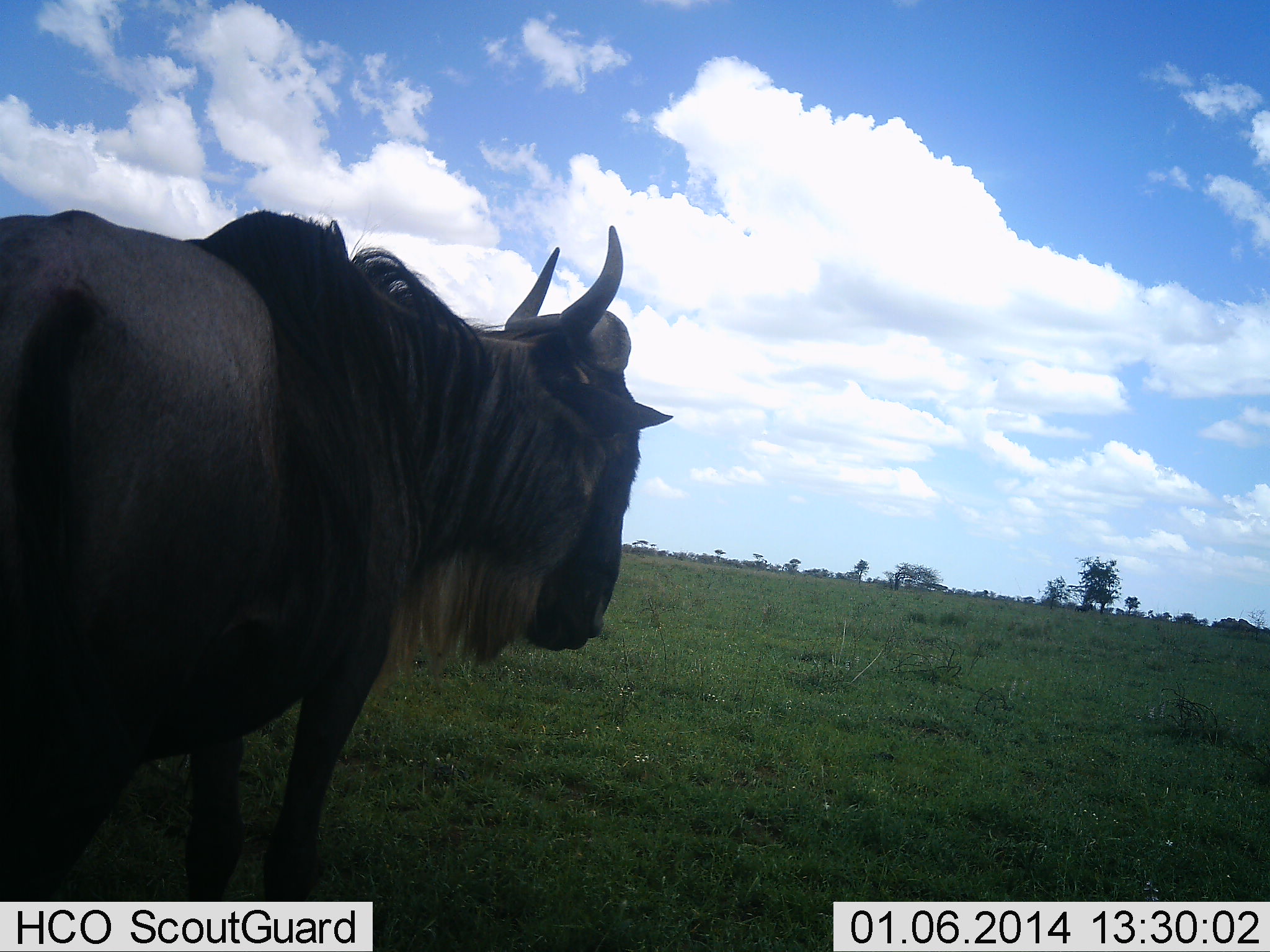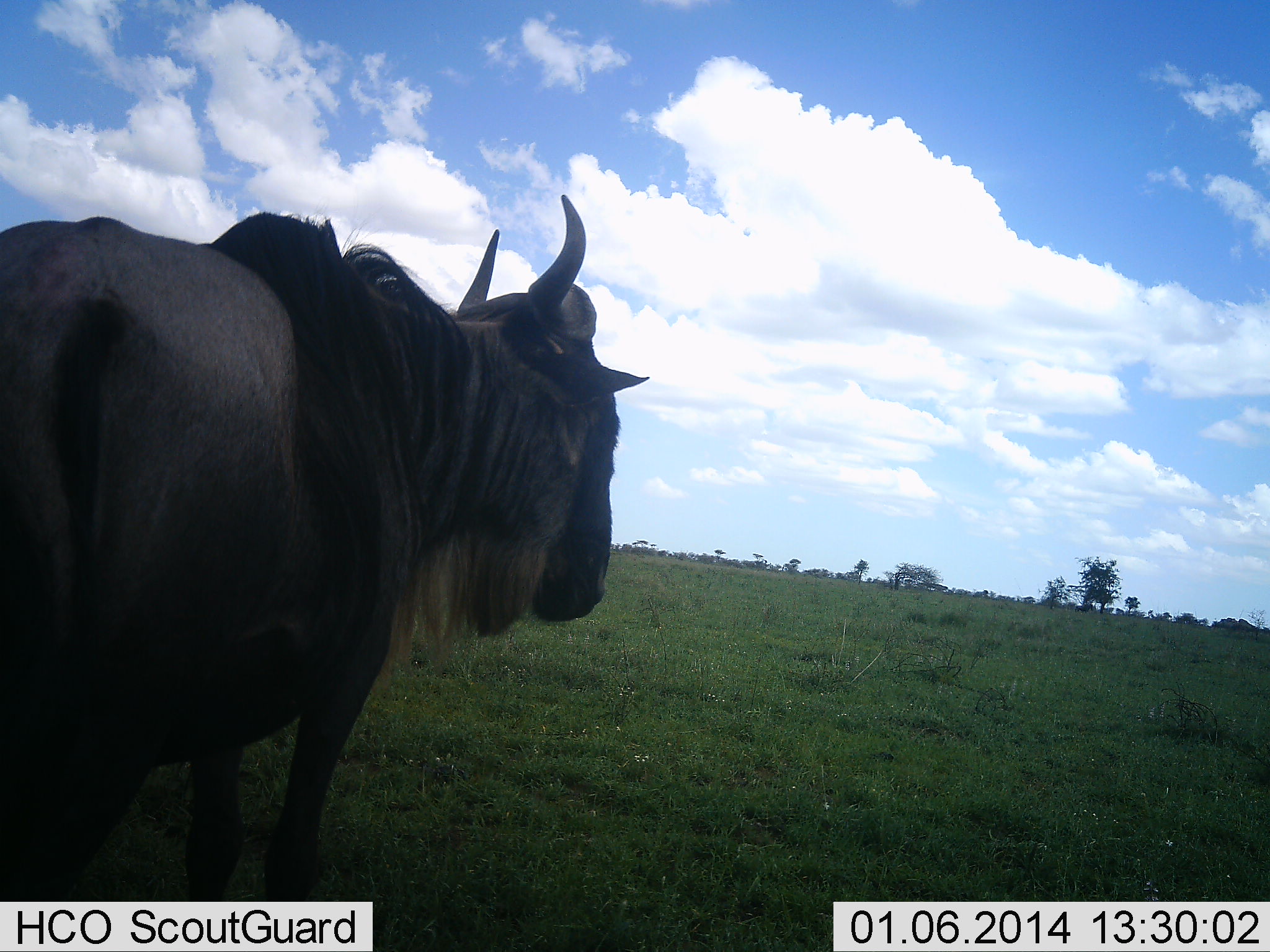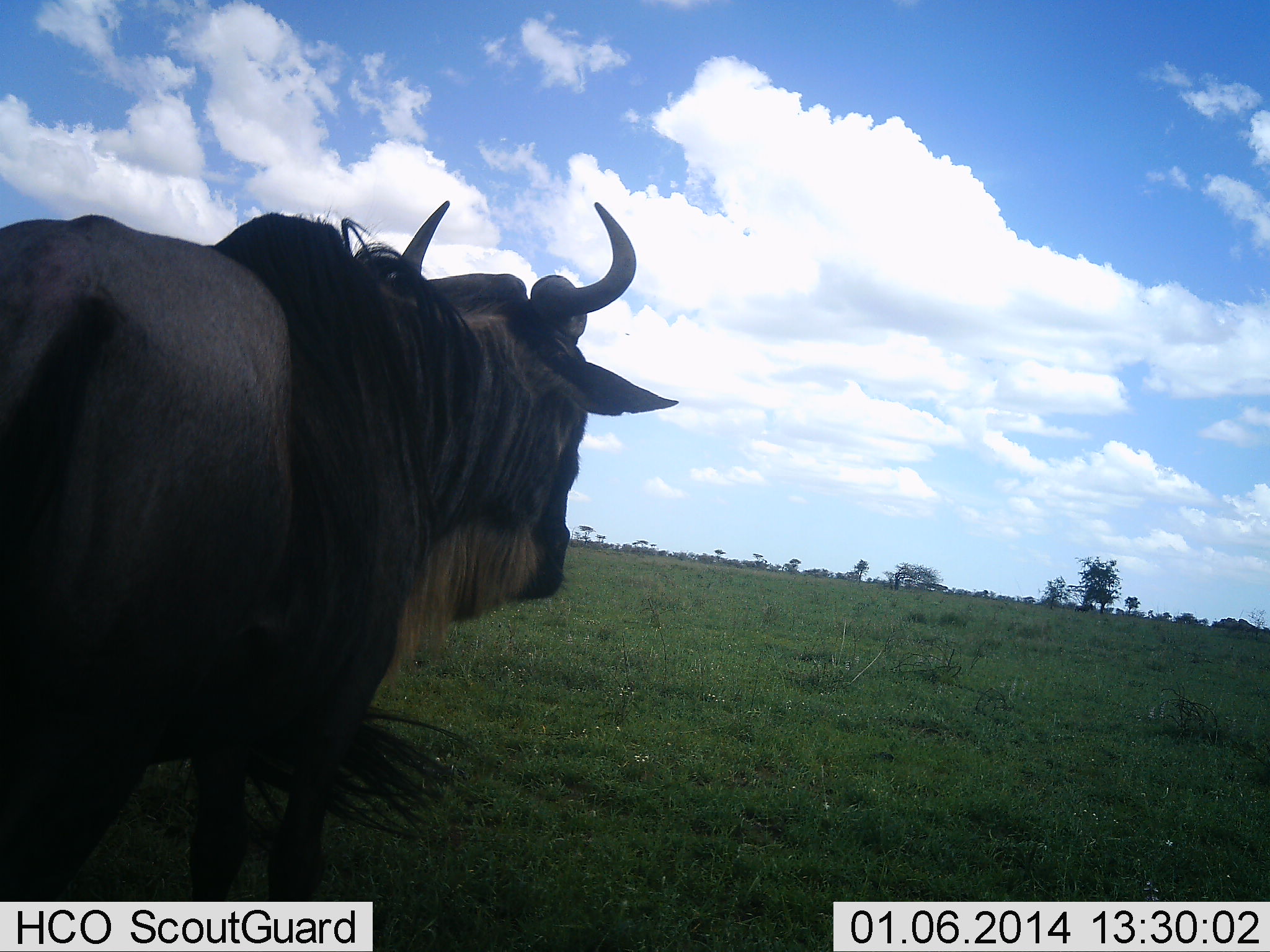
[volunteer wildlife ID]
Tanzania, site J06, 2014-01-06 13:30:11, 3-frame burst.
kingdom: Animalia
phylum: Chordata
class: Mammalia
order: Artiodactyla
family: Bovidae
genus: Connochaetes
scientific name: Connochaetes taurinus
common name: blue wildebeest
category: wildebeest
Wildebeest (blue wildebeest) (Connochaetes taurinus), count 1. Behavior (volunteer vote fractions): standing 95%, resting 5%, moving 5%, interacting 0%. Young present (vote fraction): 0%. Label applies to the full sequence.